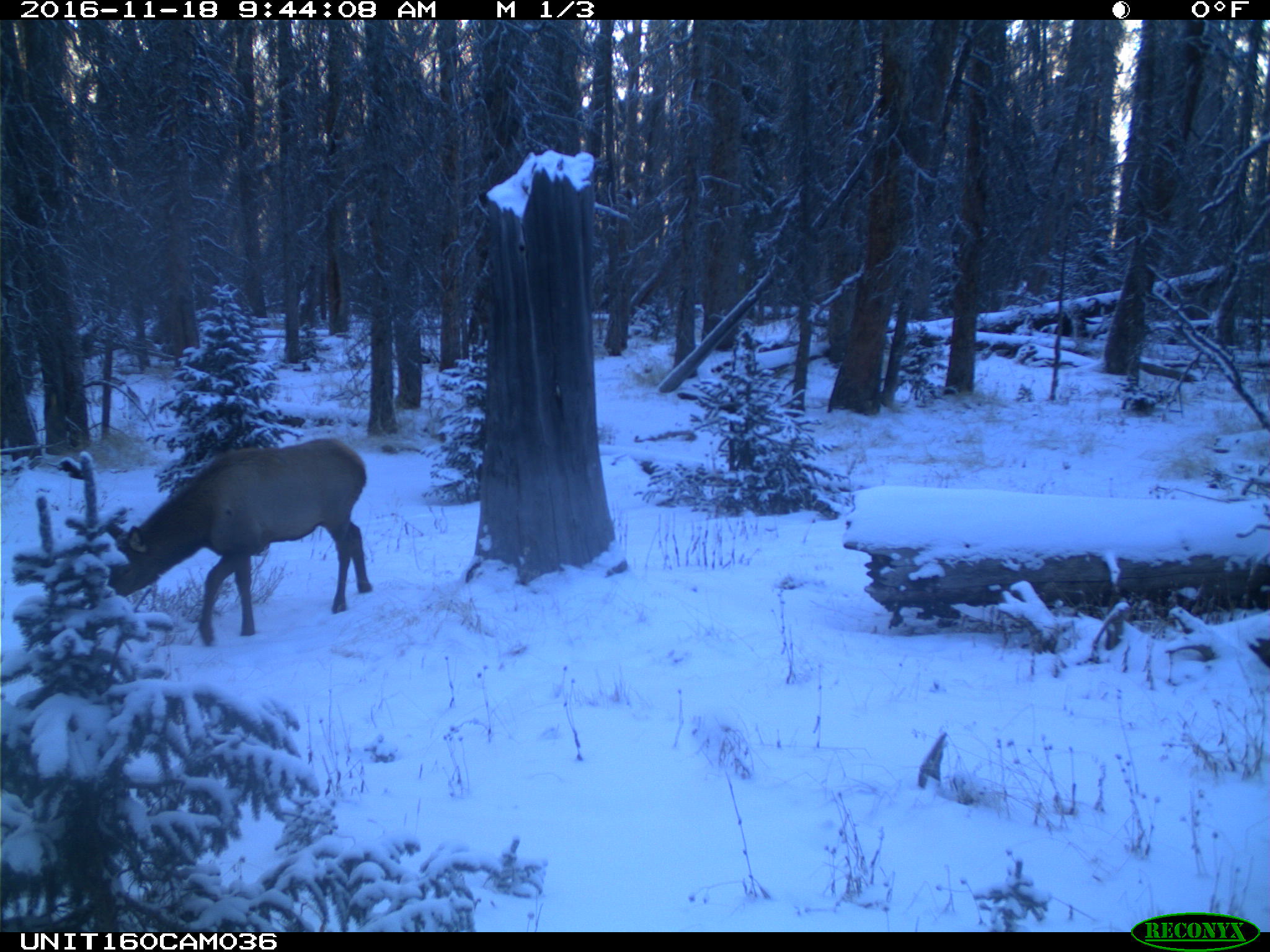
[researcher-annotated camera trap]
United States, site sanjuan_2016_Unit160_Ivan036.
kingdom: Animalia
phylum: Chordata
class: Mammalia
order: Artiodactyla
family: Cervidae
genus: Cervus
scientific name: Cervus elaphus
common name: red deer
Cervus elaphus (red deer).